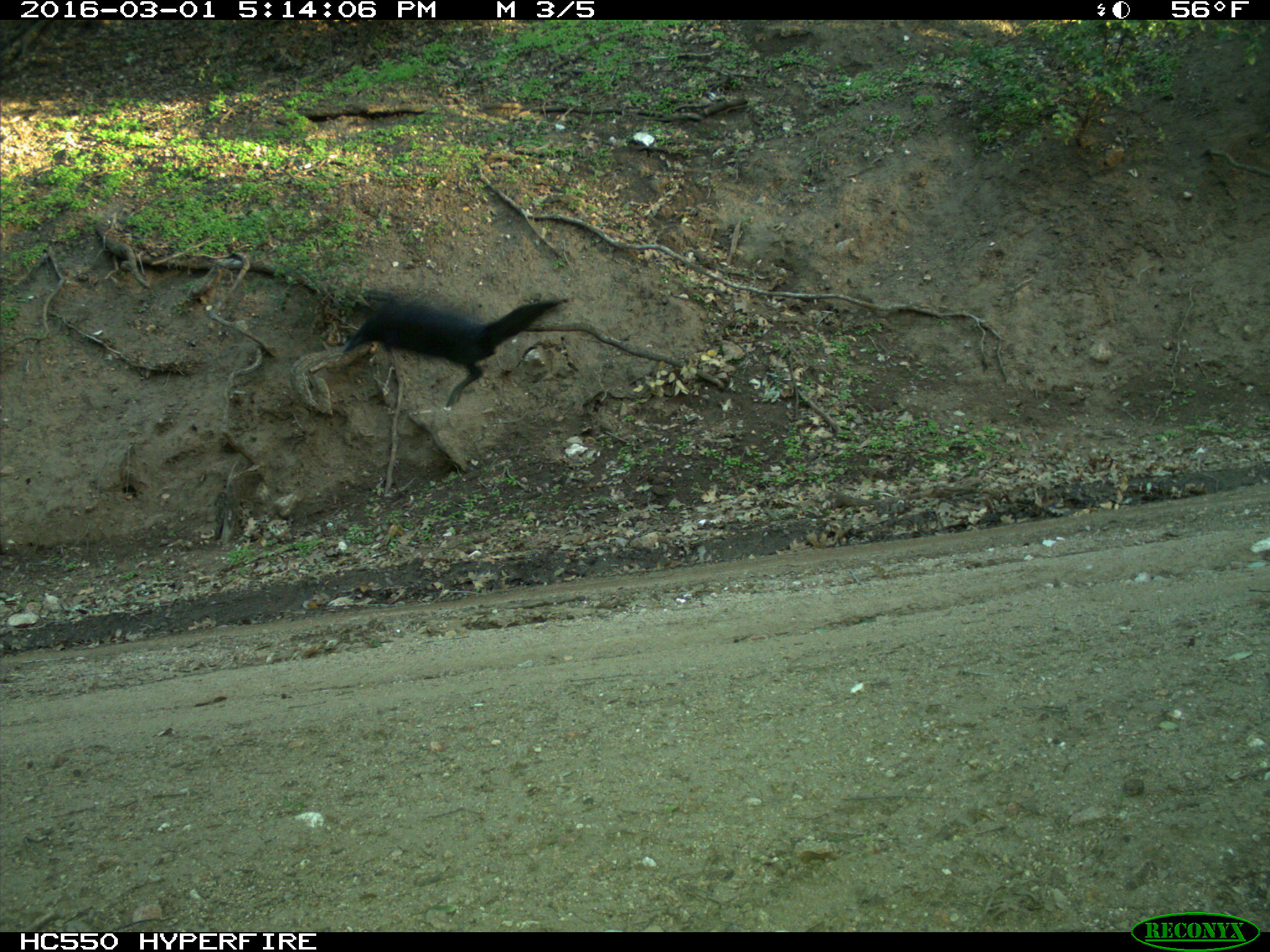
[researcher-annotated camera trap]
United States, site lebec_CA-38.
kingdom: Animalia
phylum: Chordata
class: Aves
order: Passeriformes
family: Corvidae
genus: Corvus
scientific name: Corvus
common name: crows and ravens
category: unidentified corvus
Unidentified corvus (crows and ravens) (Corvus).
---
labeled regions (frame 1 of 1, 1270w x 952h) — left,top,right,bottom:
animal: 341,289,571,408